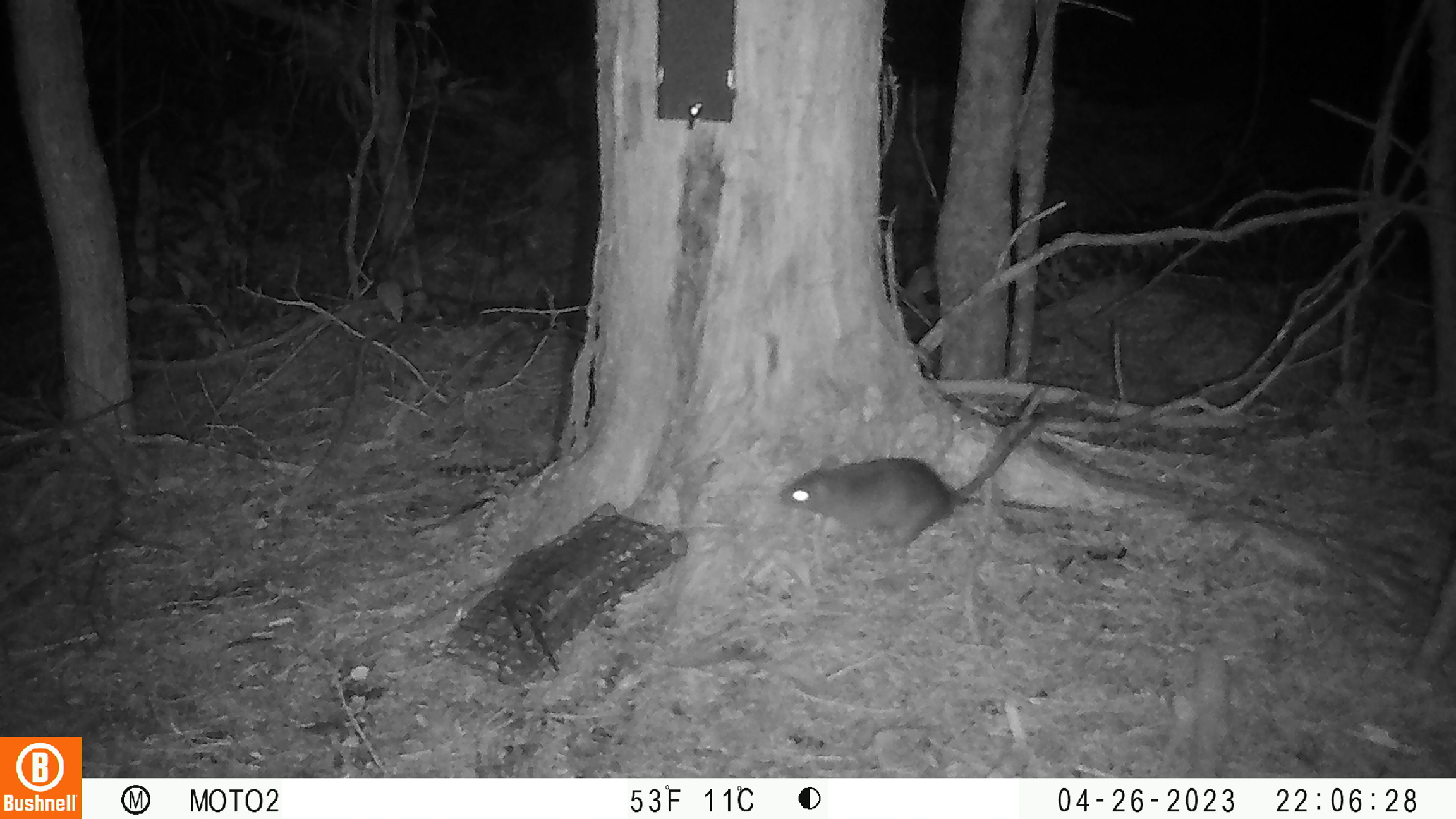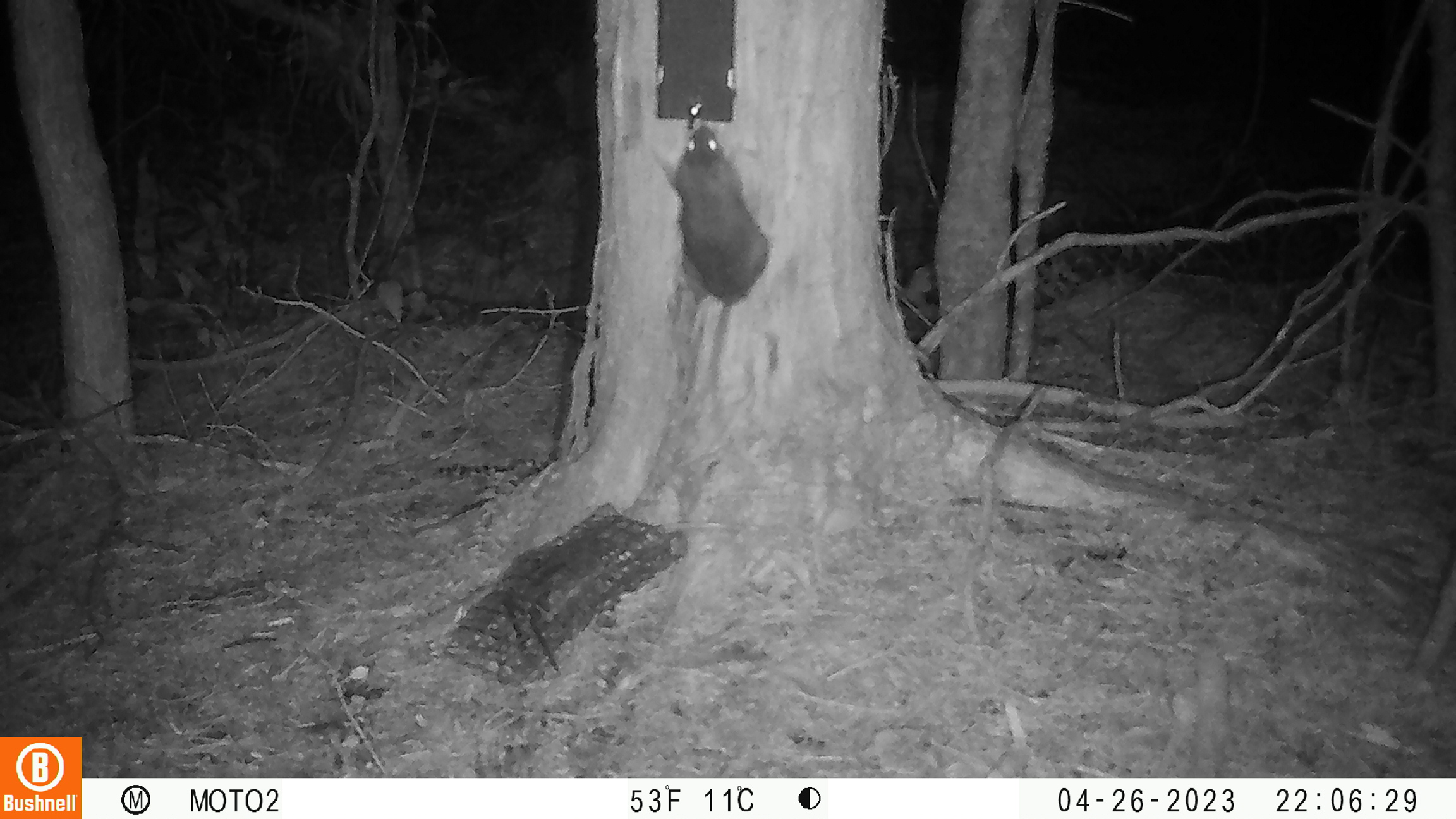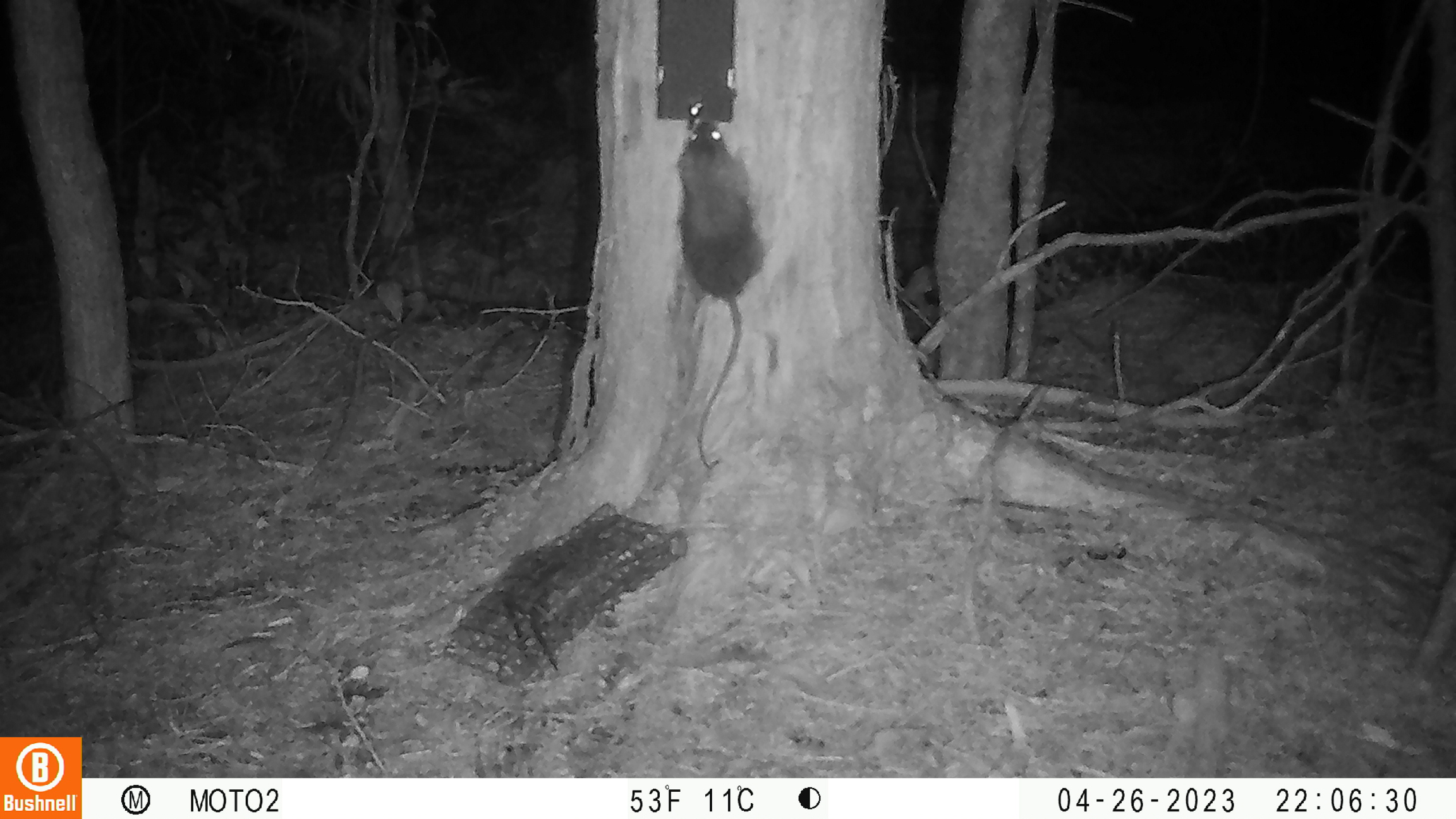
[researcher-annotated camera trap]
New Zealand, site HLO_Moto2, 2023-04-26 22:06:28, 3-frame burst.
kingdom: Animalia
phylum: Chordata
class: Mammalia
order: Rodentia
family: Muridae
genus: Rattus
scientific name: Rattus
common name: rat